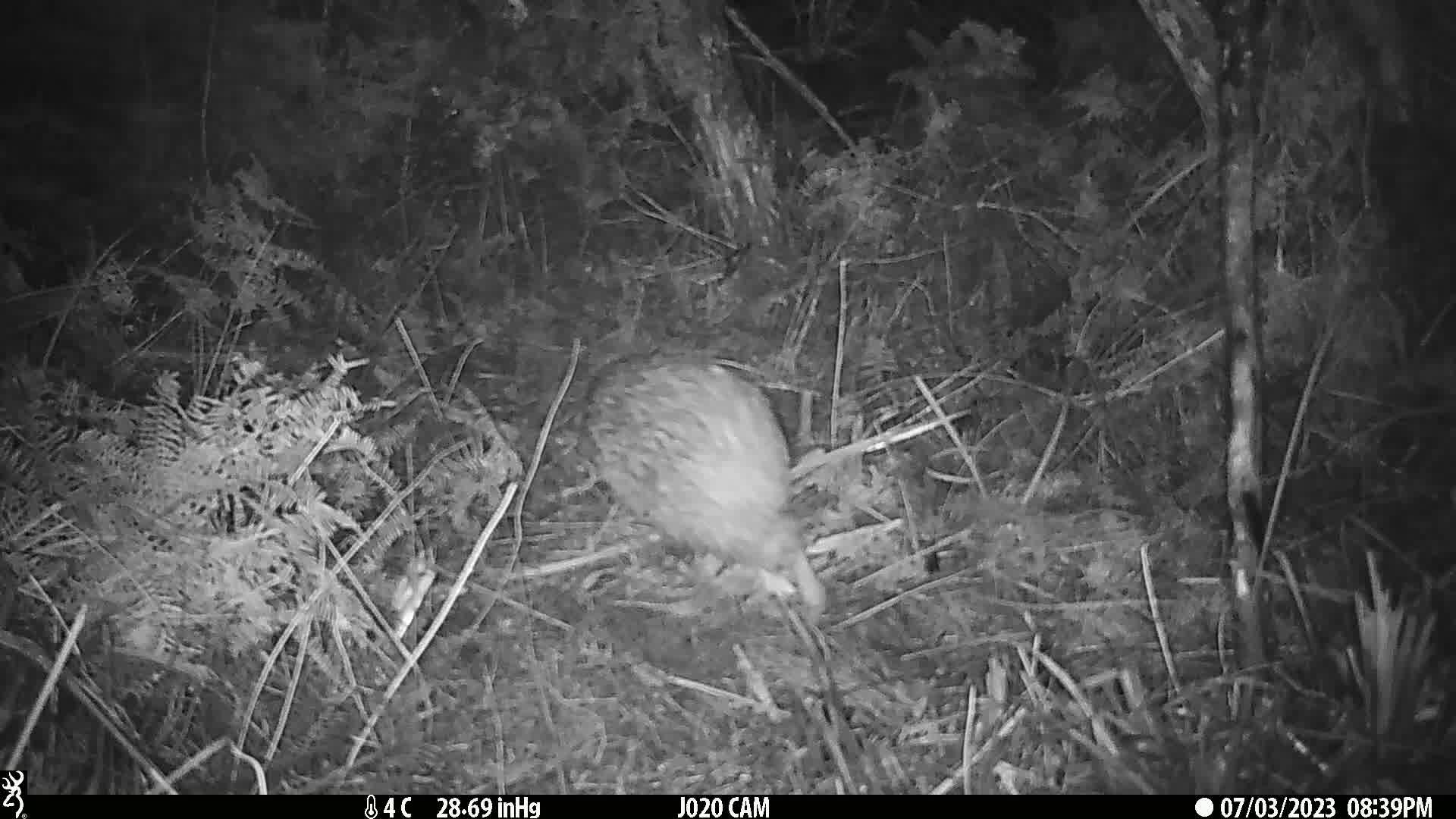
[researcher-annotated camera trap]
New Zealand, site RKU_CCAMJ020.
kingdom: Animalia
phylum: Chordata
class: Aves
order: Apterygiformes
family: Apterygidae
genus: Apteryx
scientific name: Apteryx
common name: kiwi